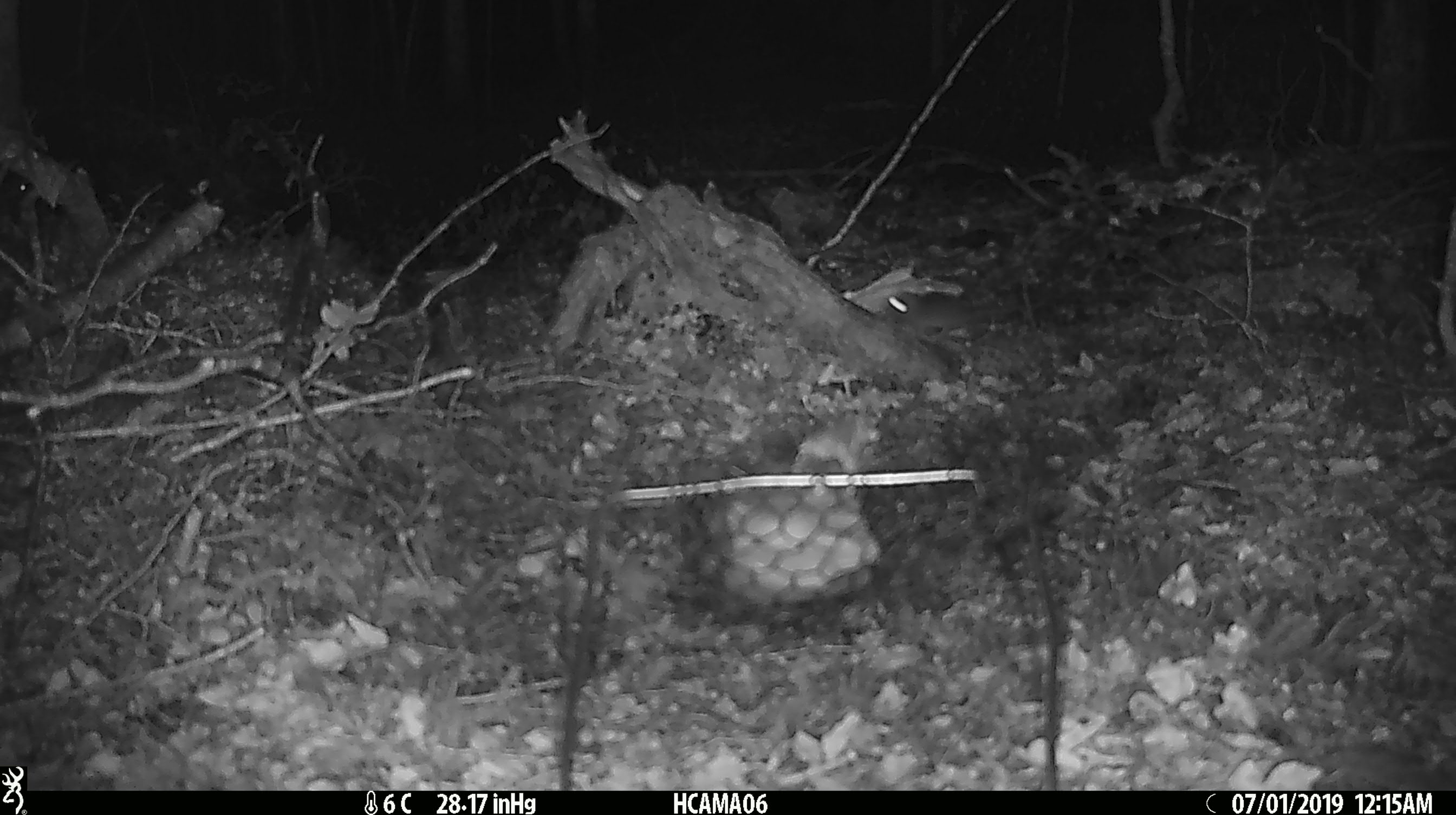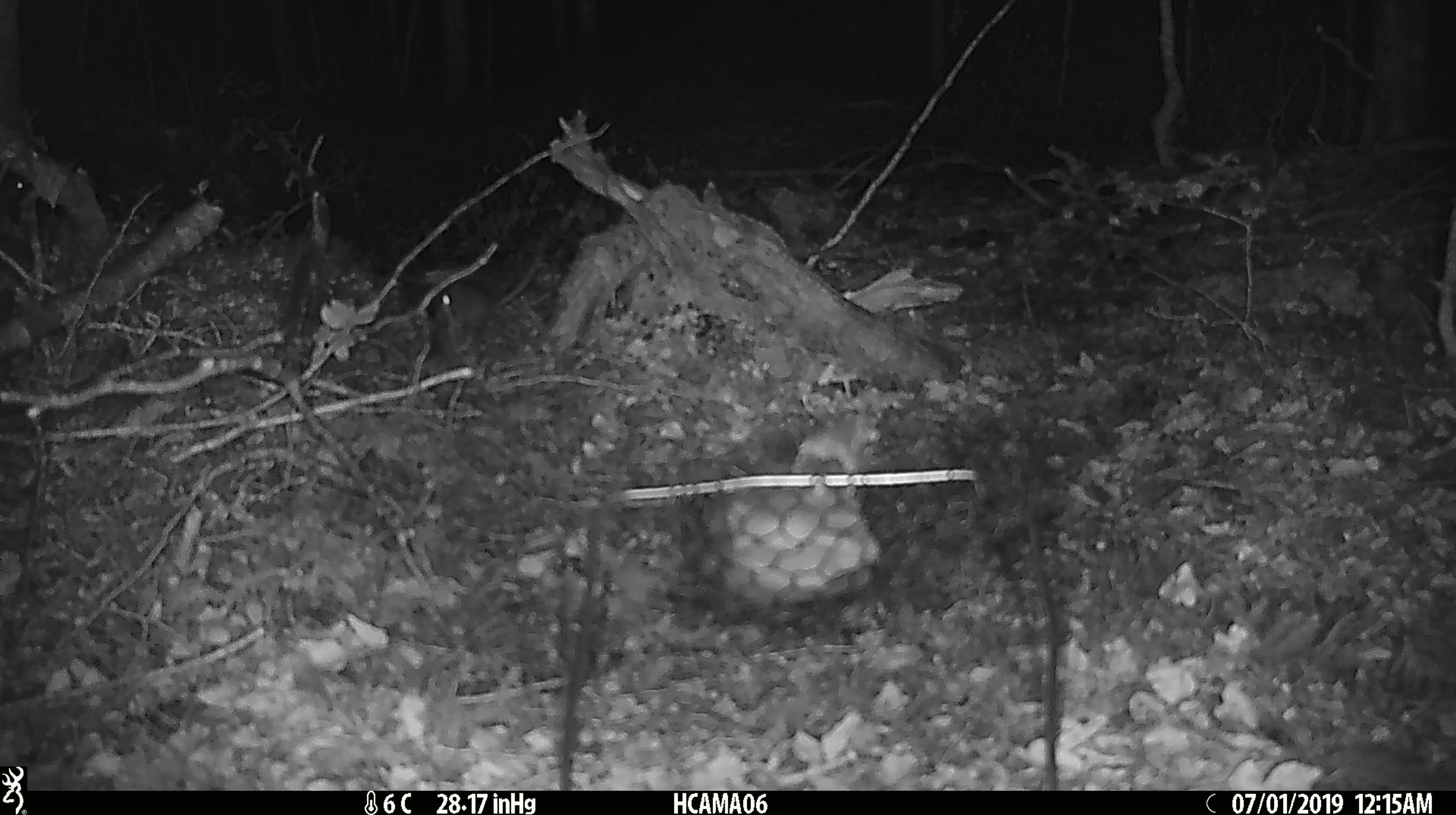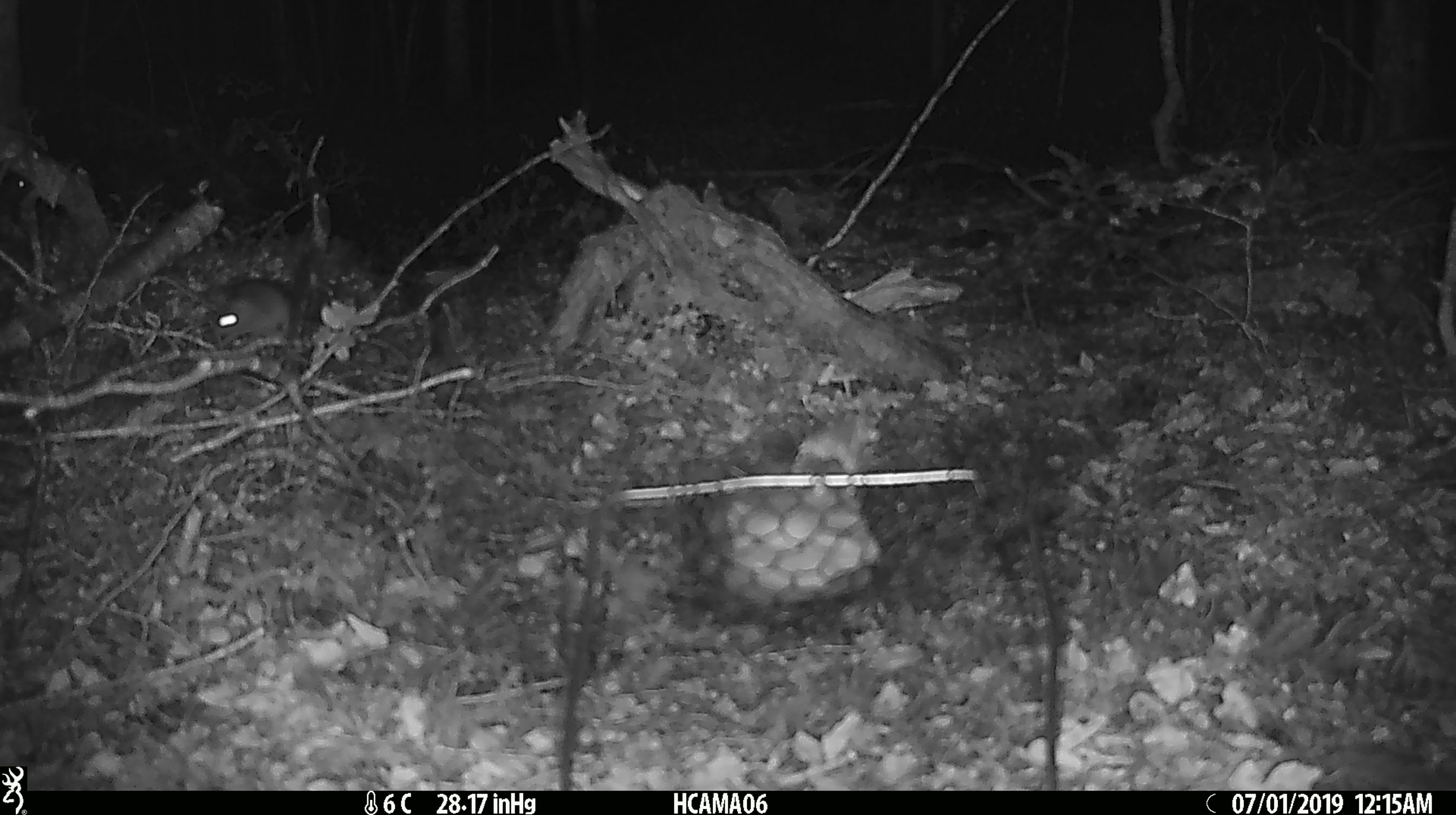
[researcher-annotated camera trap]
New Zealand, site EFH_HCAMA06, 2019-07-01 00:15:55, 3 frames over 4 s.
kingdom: Animalia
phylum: Chordata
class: Mammalia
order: Rodentia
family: Muridae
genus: Mus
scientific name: Mus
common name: mouse